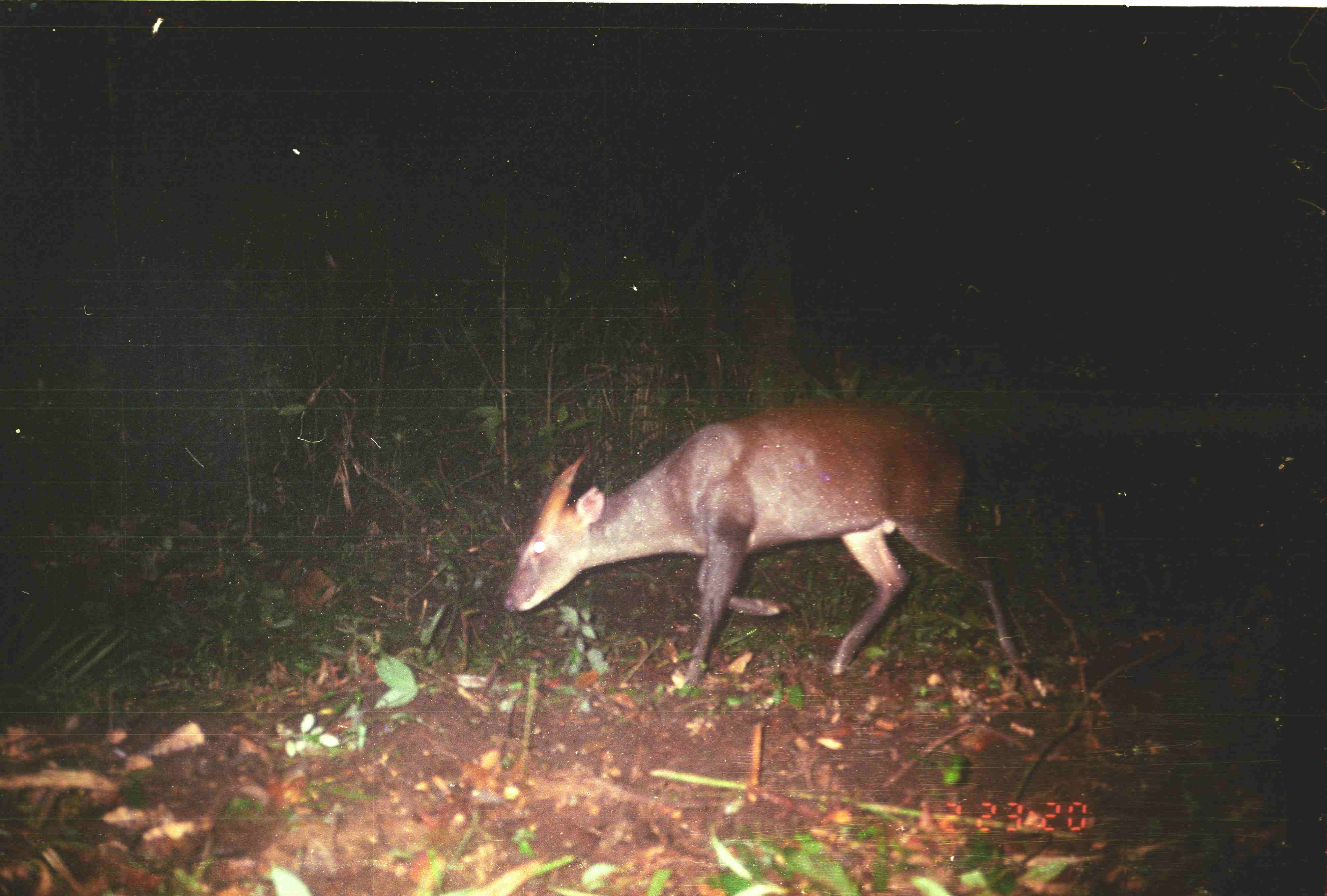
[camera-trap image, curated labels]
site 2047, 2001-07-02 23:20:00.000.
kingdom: Animalia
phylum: Chordata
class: Mammalia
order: Artiodactyla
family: Cervidae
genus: Muntiacus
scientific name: Muntiacus muntjak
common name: southern red muntjac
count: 1